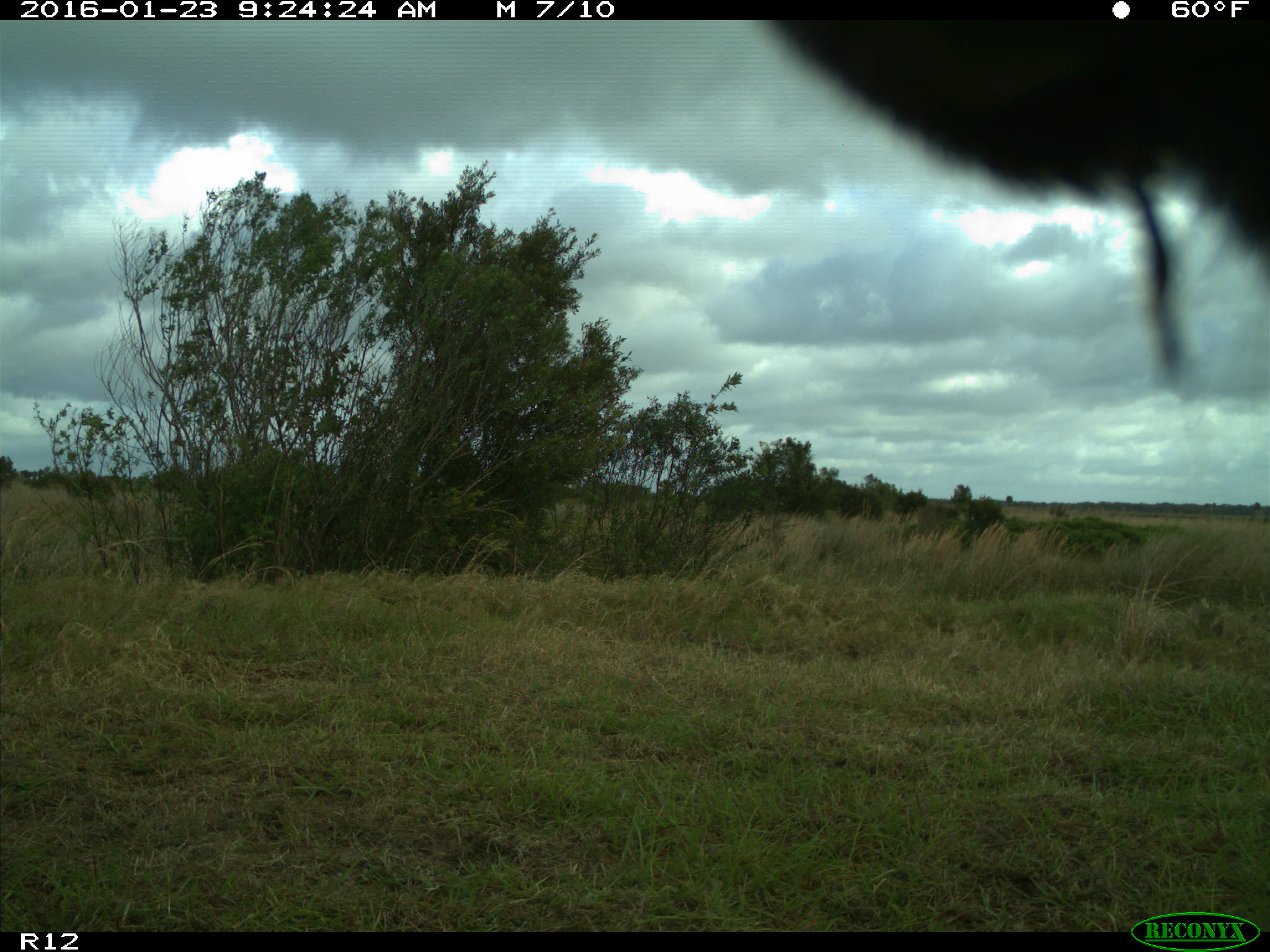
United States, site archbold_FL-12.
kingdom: Animalia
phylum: Chordata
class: Mammalia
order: Artiodactyla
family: Bovidae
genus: Bos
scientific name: Bos taurus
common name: domestic cow